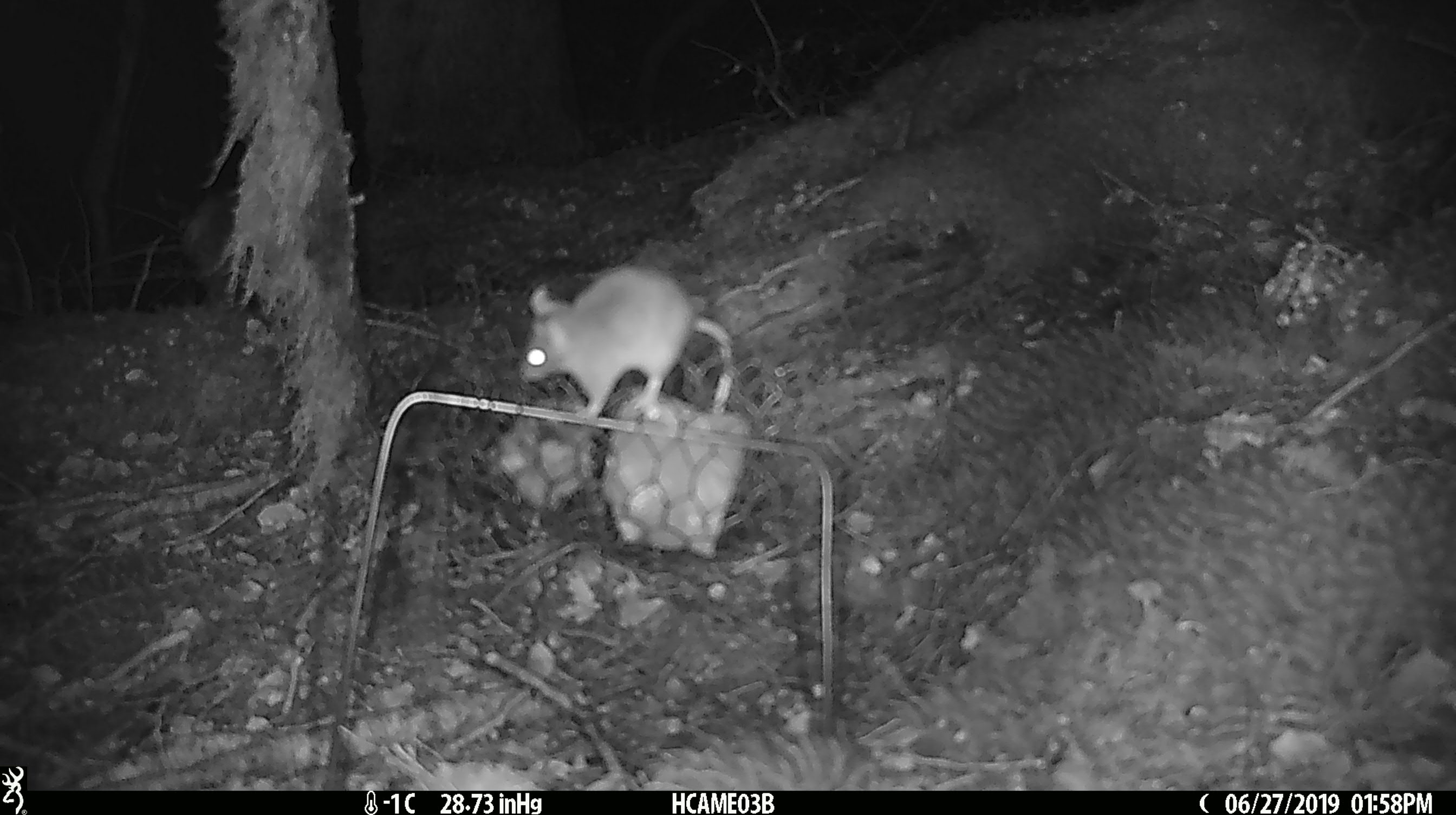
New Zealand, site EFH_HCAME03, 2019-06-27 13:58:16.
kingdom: Animalia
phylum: Chordata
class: Mammalia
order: Rodentia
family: Muridae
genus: Mus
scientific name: Mus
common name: mouse